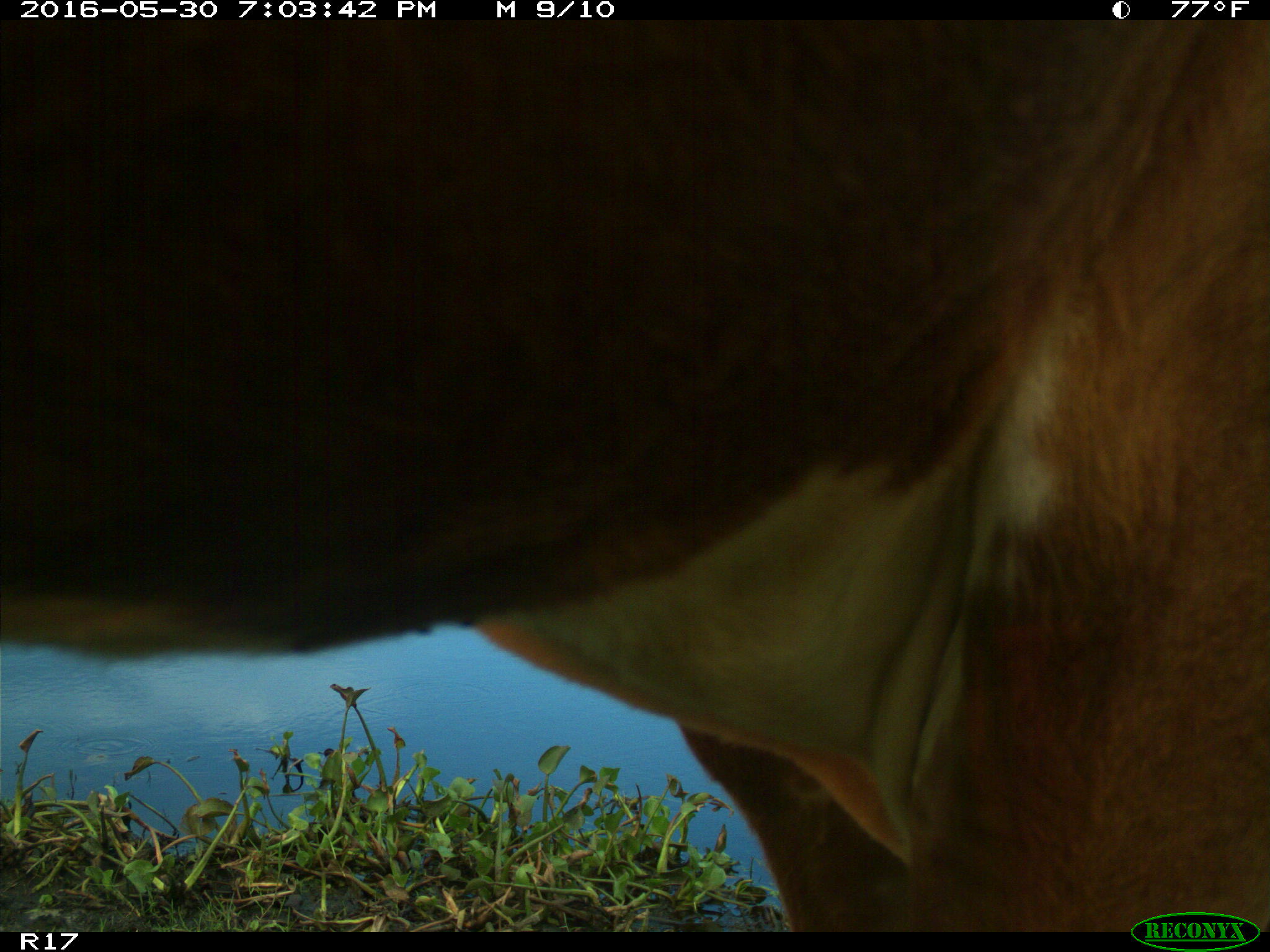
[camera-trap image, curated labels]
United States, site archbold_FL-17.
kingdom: Animalia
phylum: Chordata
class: Mammalia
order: Artiodactyla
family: Bovidae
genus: Bos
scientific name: Bos taurus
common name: domestic cow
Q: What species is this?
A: Bos taurus (domestic cow).